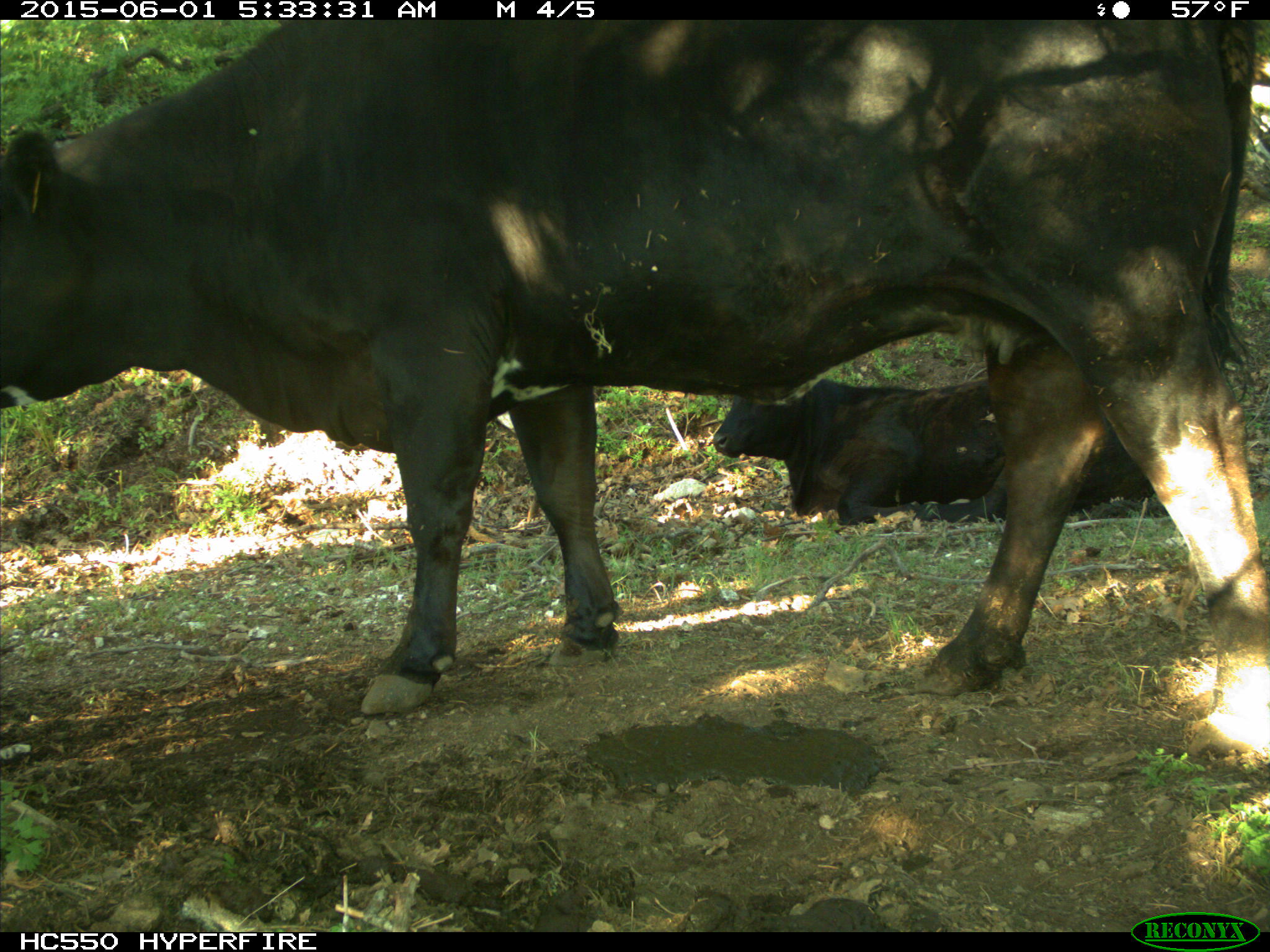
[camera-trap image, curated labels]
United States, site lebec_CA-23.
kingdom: Animalia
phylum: Chordata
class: Mammalia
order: Artiodactyla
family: Bovidae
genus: Bos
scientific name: Bos taurus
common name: domestic cow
Bos taurus (domestic cow).